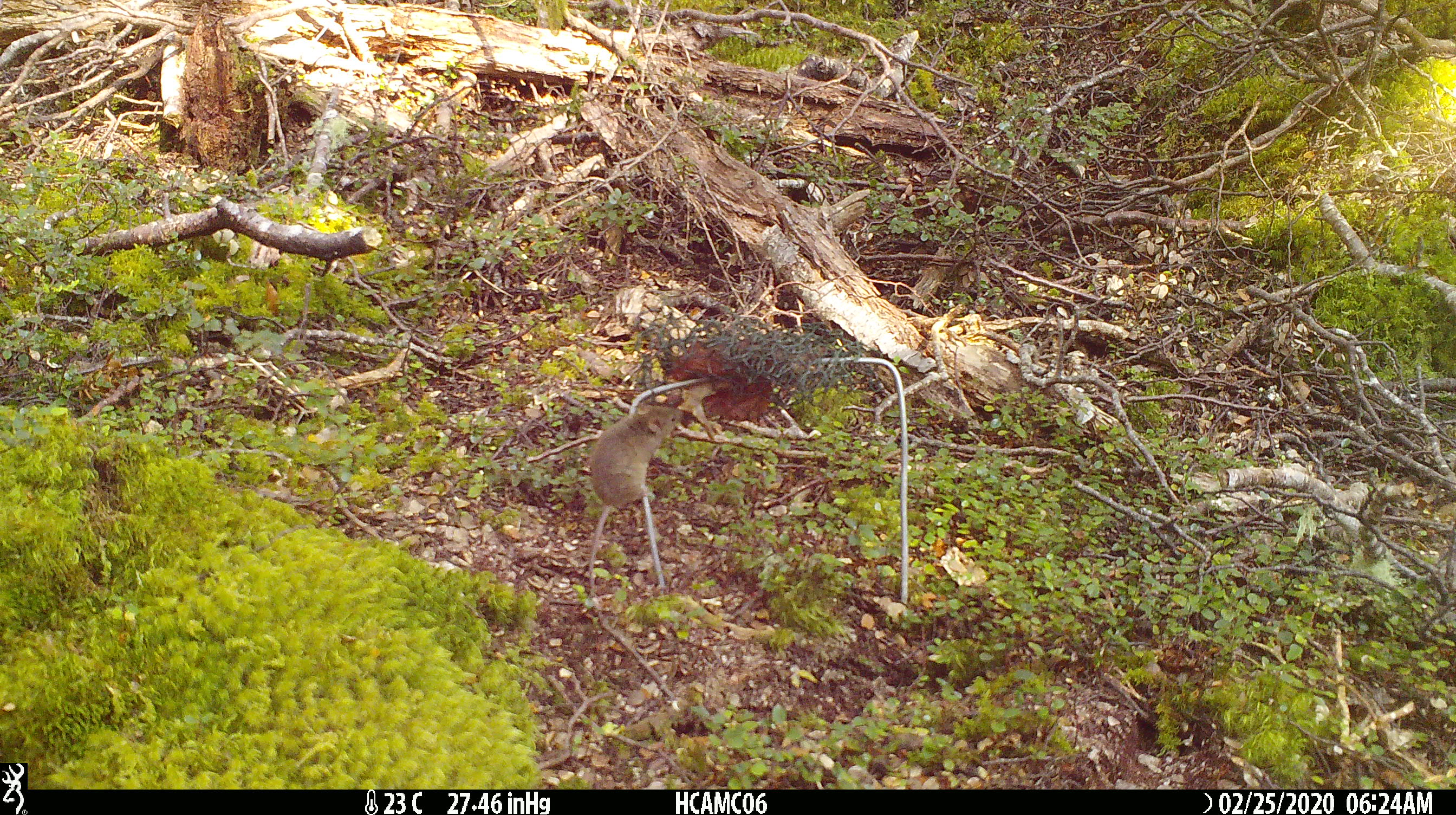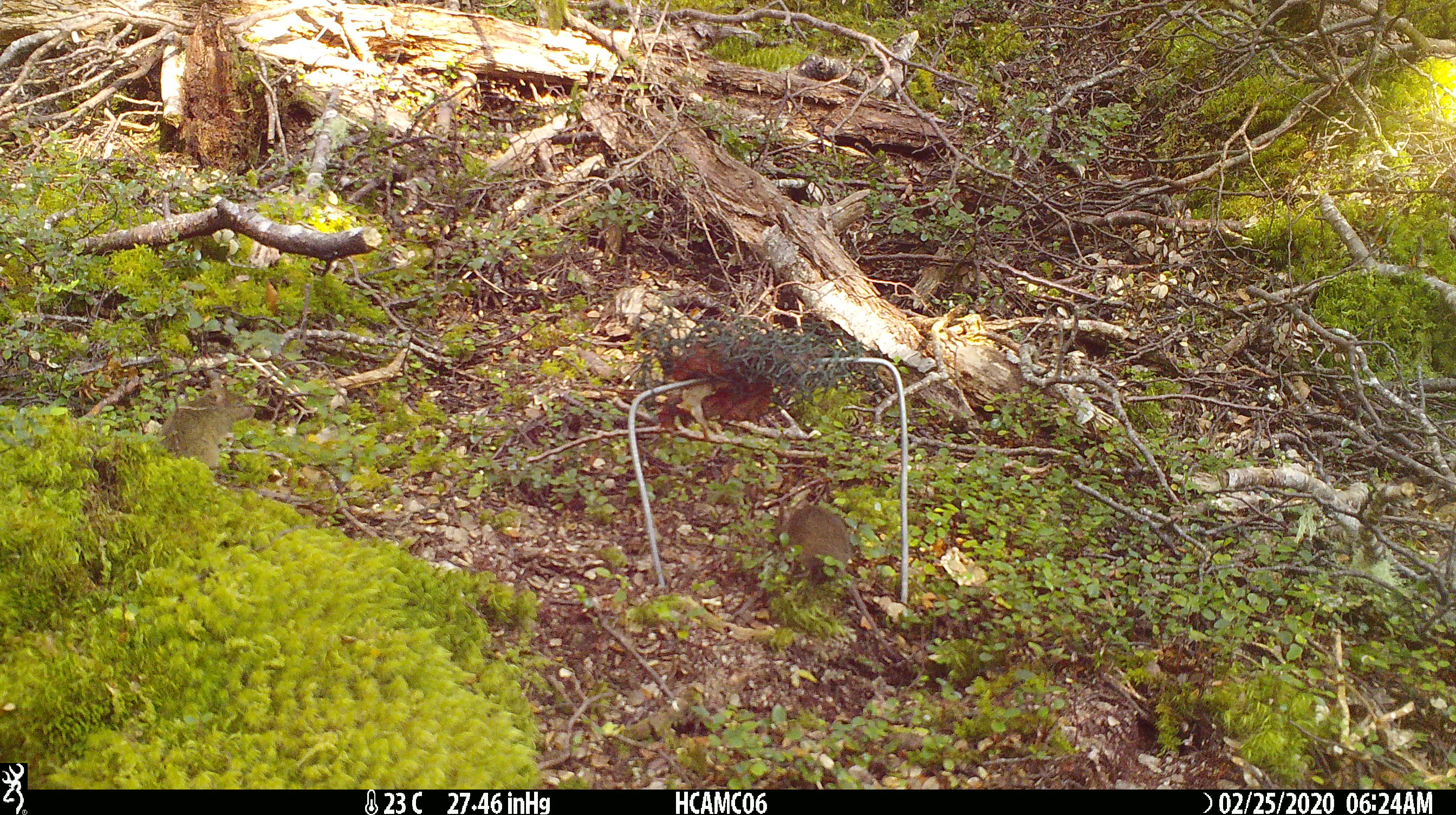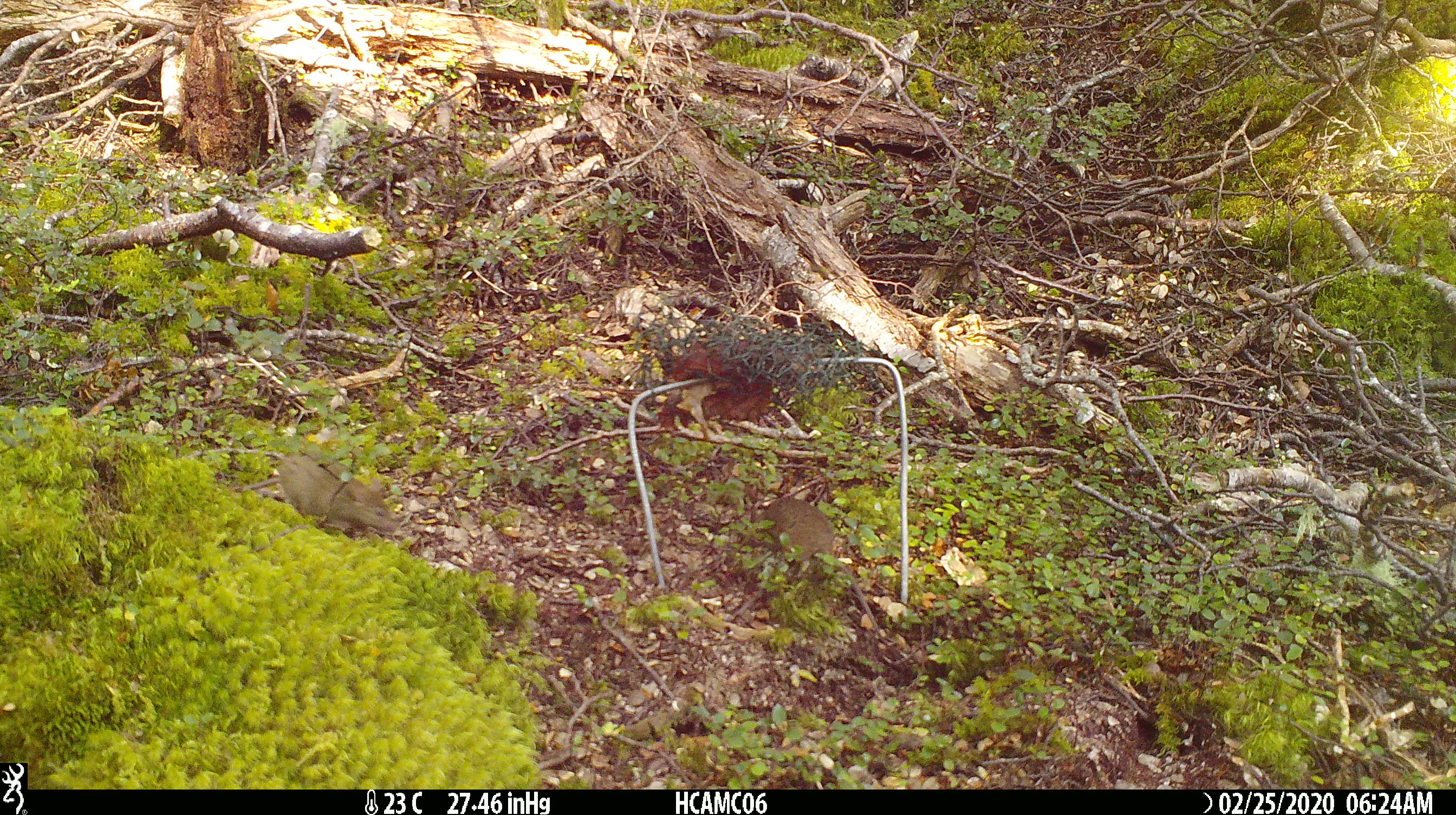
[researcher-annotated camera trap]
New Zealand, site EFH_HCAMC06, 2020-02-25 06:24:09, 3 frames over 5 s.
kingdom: Animalia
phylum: Chordata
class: Mammalia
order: Rodentia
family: Muridae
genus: Mus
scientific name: Mus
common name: mouse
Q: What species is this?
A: Mouse (Mus).